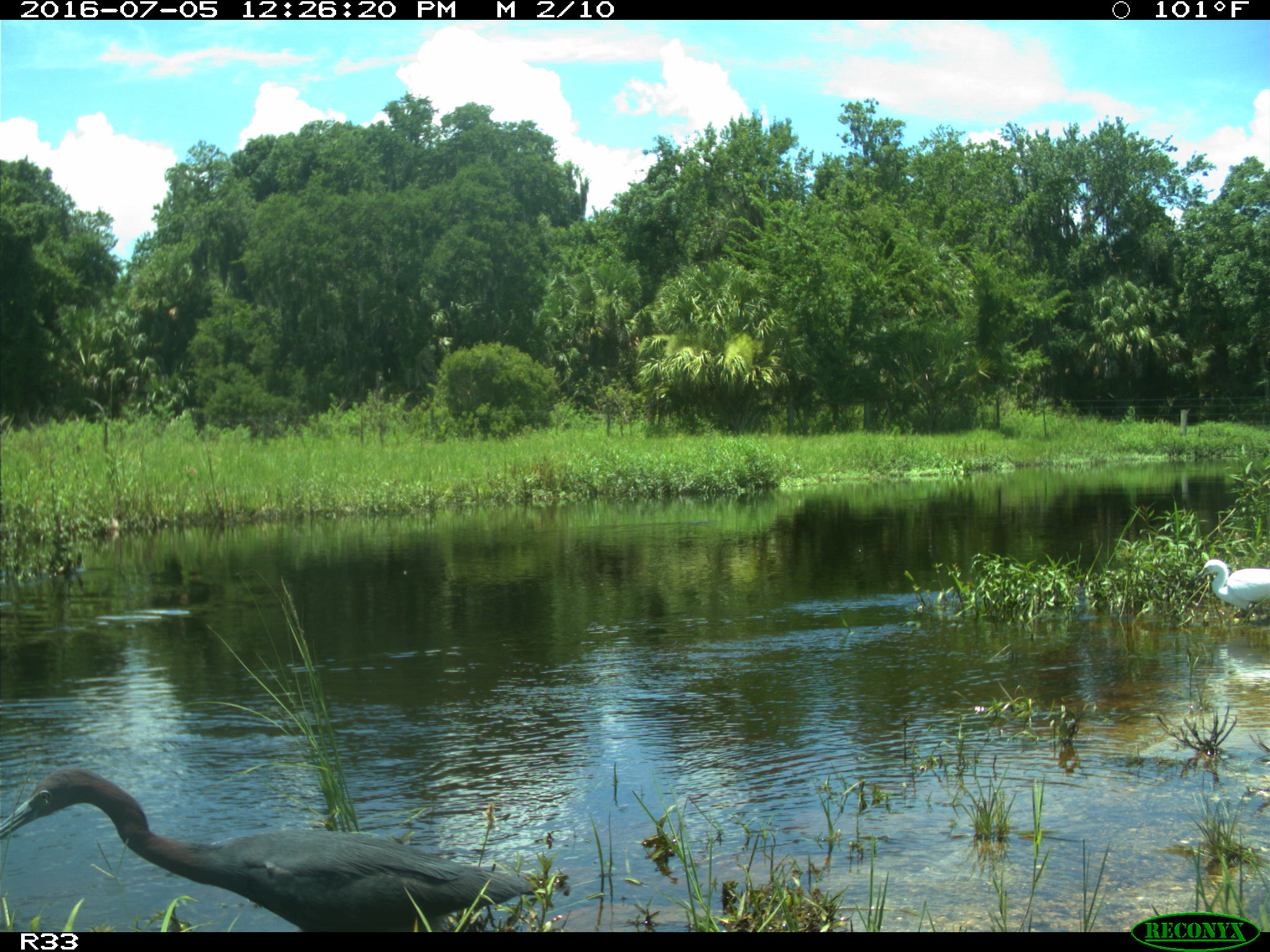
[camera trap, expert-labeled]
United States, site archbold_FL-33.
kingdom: Animalia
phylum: Chordata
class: Aves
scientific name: Aves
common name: birds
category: unidentified bird